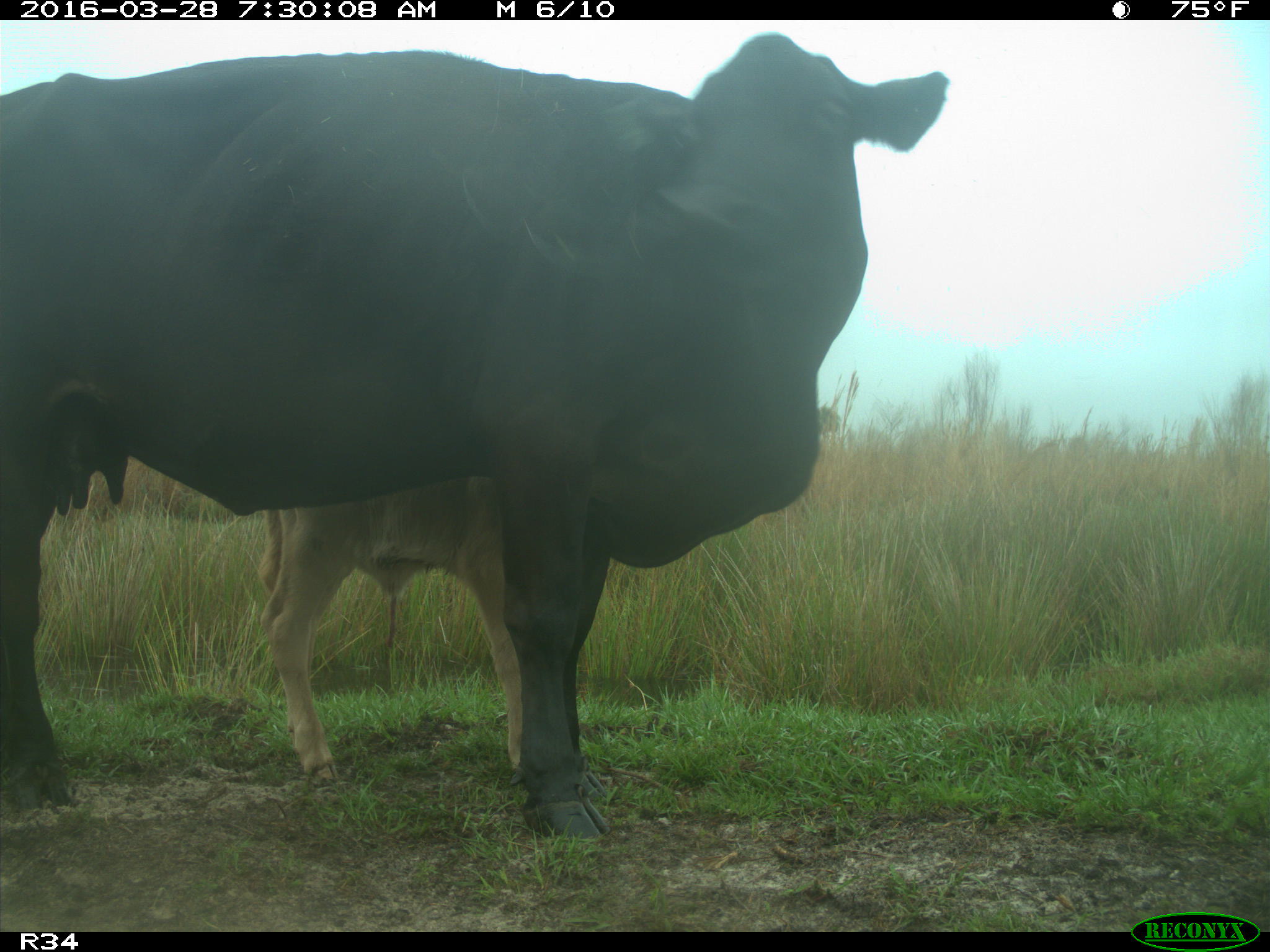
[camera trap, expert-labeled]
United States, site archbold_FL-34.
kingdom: Animalia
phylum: Chordata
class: Mammalia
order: Artiodactyla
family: Bovidae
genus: Bos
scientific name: Bos taurus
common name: domestic cow